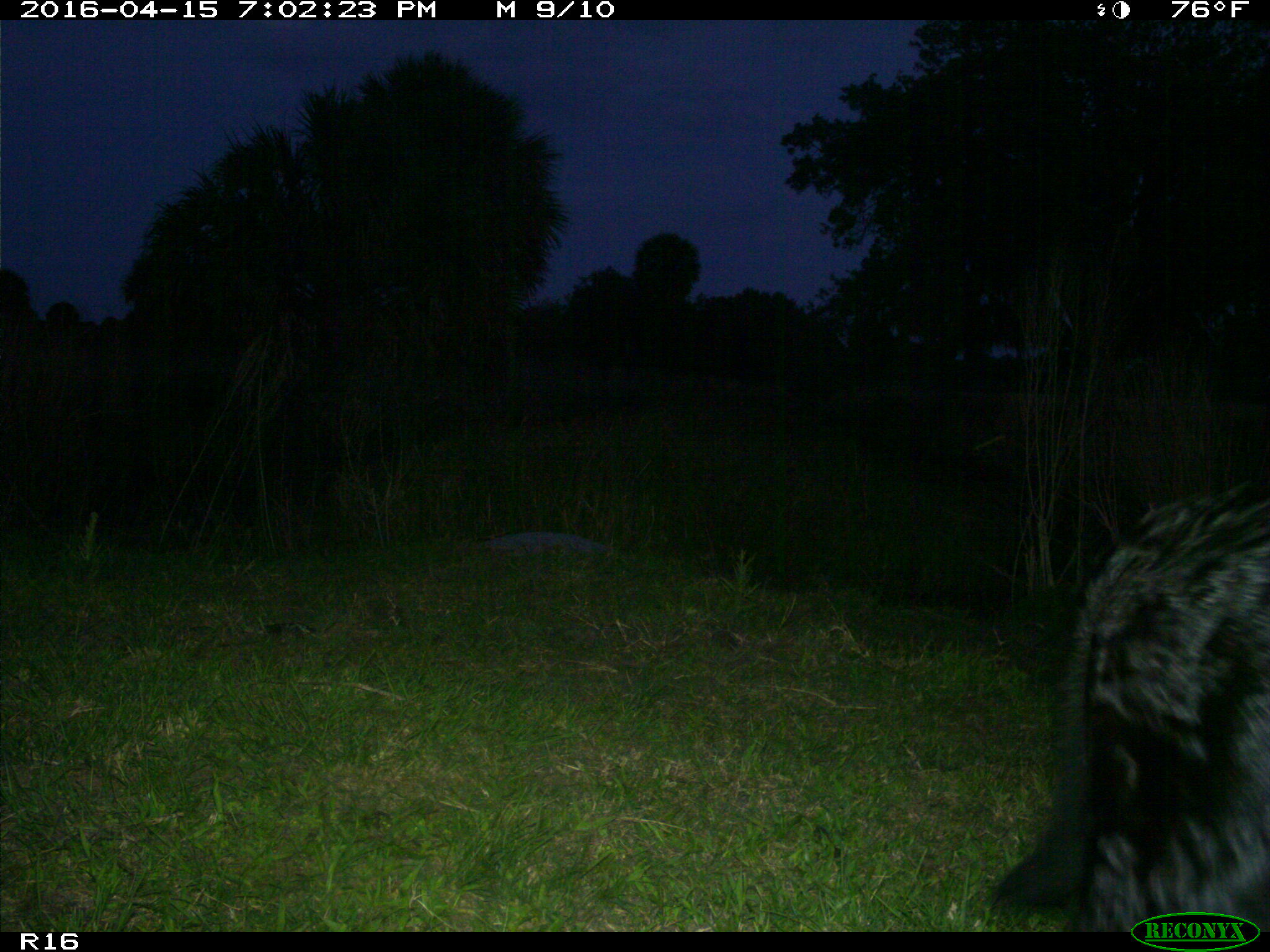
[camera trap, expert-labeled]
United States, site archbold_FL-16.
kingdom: Animalia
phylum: Chordata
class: Mammalia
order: Artiodactyla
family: Bovidae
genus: Bos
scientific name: Bos taurus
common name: domestic cow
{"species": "Bos taurus (domestic cow)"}